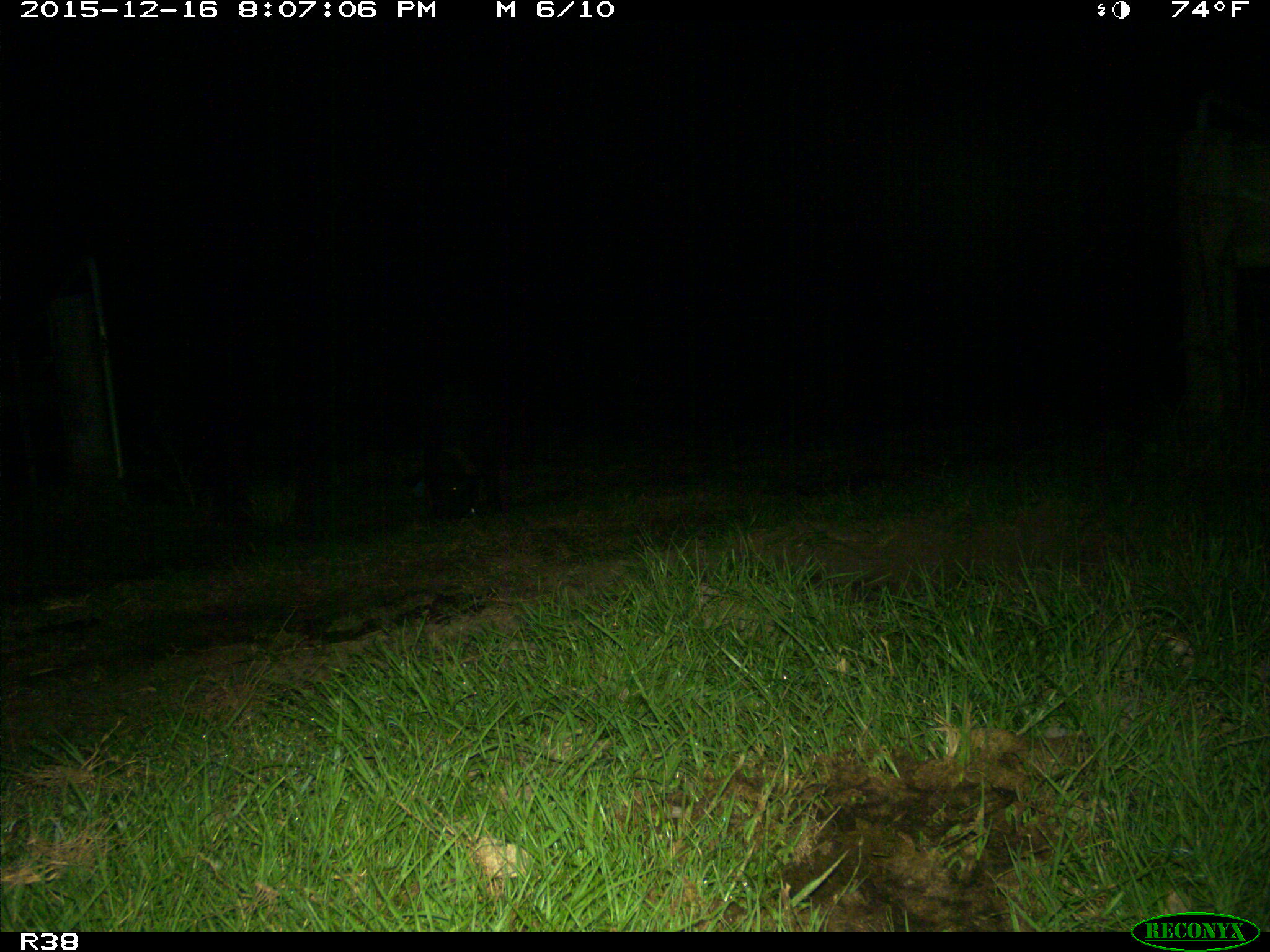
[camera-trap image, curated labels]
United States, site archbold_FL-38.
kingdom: Animalia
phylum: Chordata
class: Mammalia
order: Artiodactyla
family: Suidae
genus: Sus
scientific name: Sus scrofa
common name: wild boar